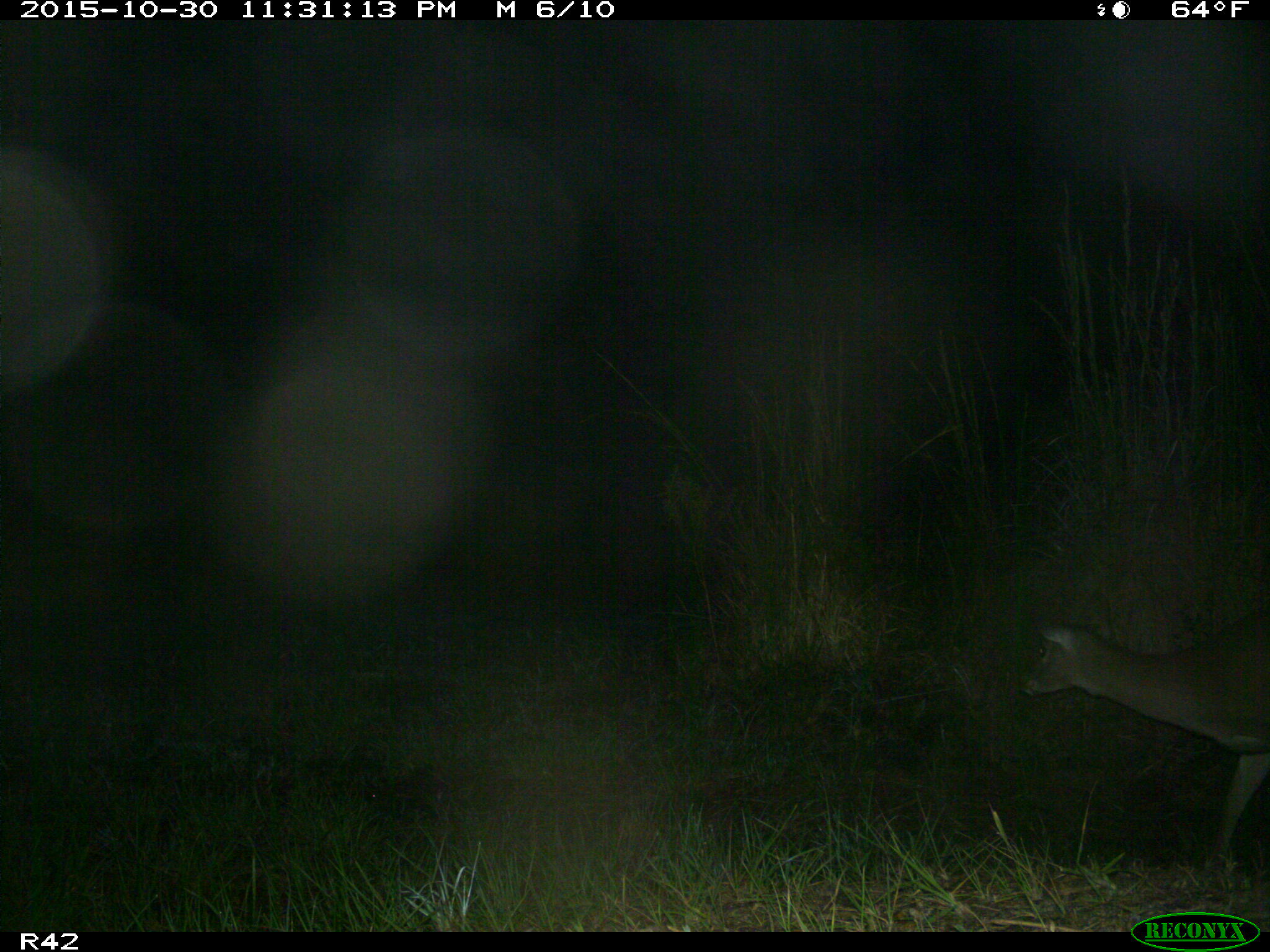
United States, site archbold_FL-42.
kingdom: Animalia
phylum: Chordata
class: Mammalia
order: Artiodactyla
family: Cervidae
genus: Odocoileus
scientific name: Odocoileus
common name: deer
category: unidentified deer